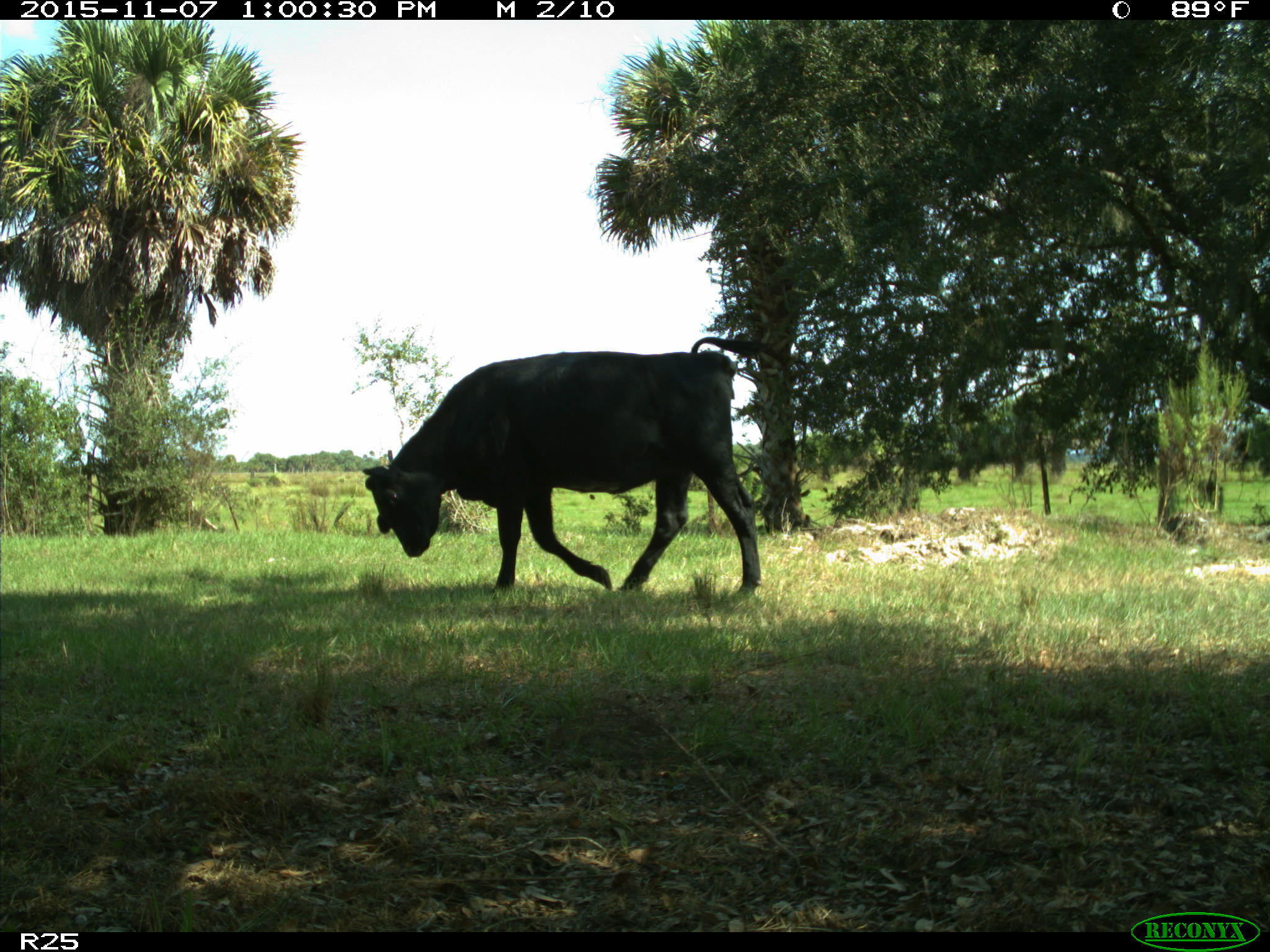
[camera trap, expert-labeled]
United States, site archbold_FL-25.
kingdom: Animalia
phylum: Chordata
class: Mammalia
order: Artiodactyla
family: Bovidae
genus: Bos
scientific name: Bos taurus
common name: domestic cow